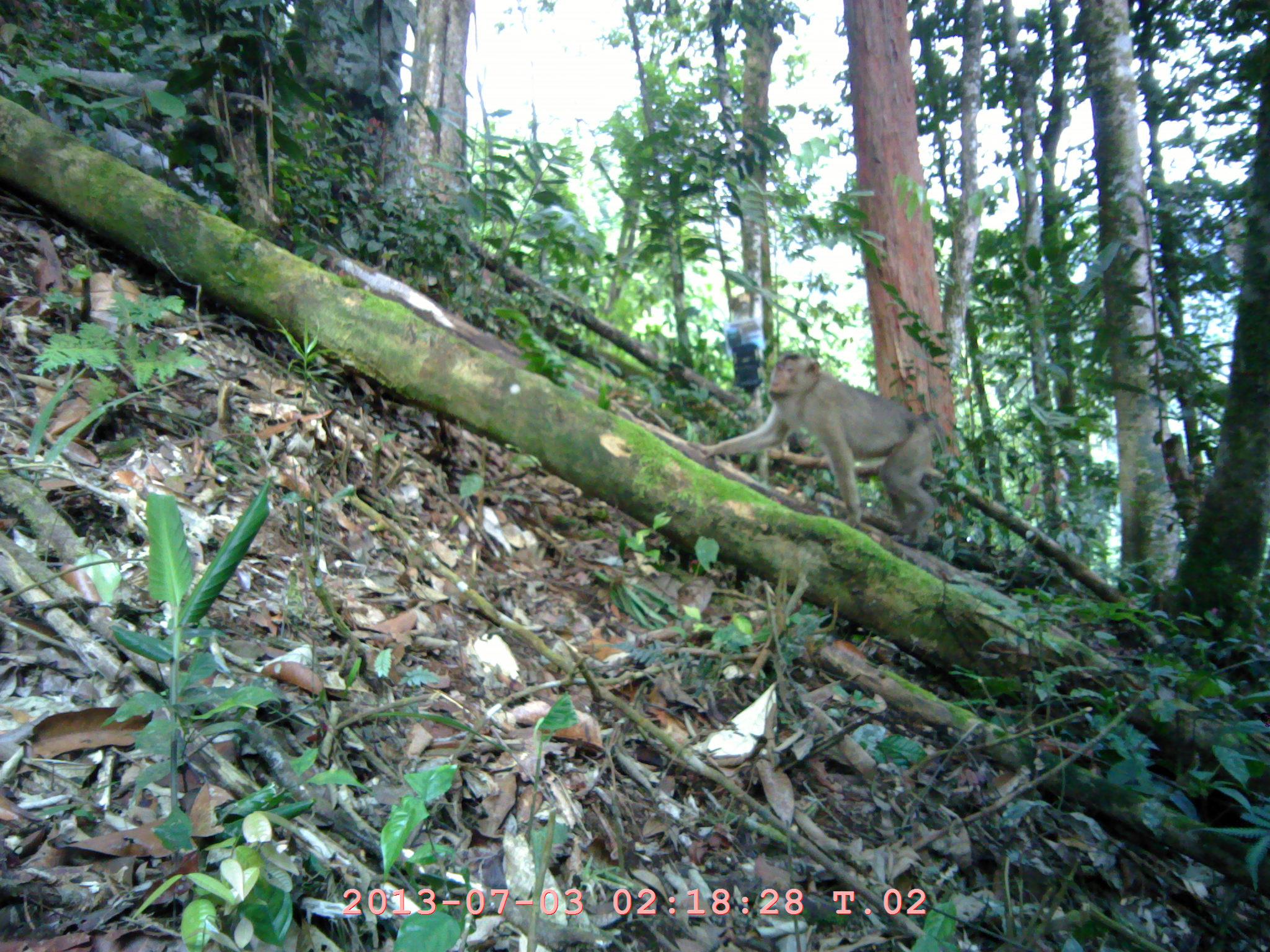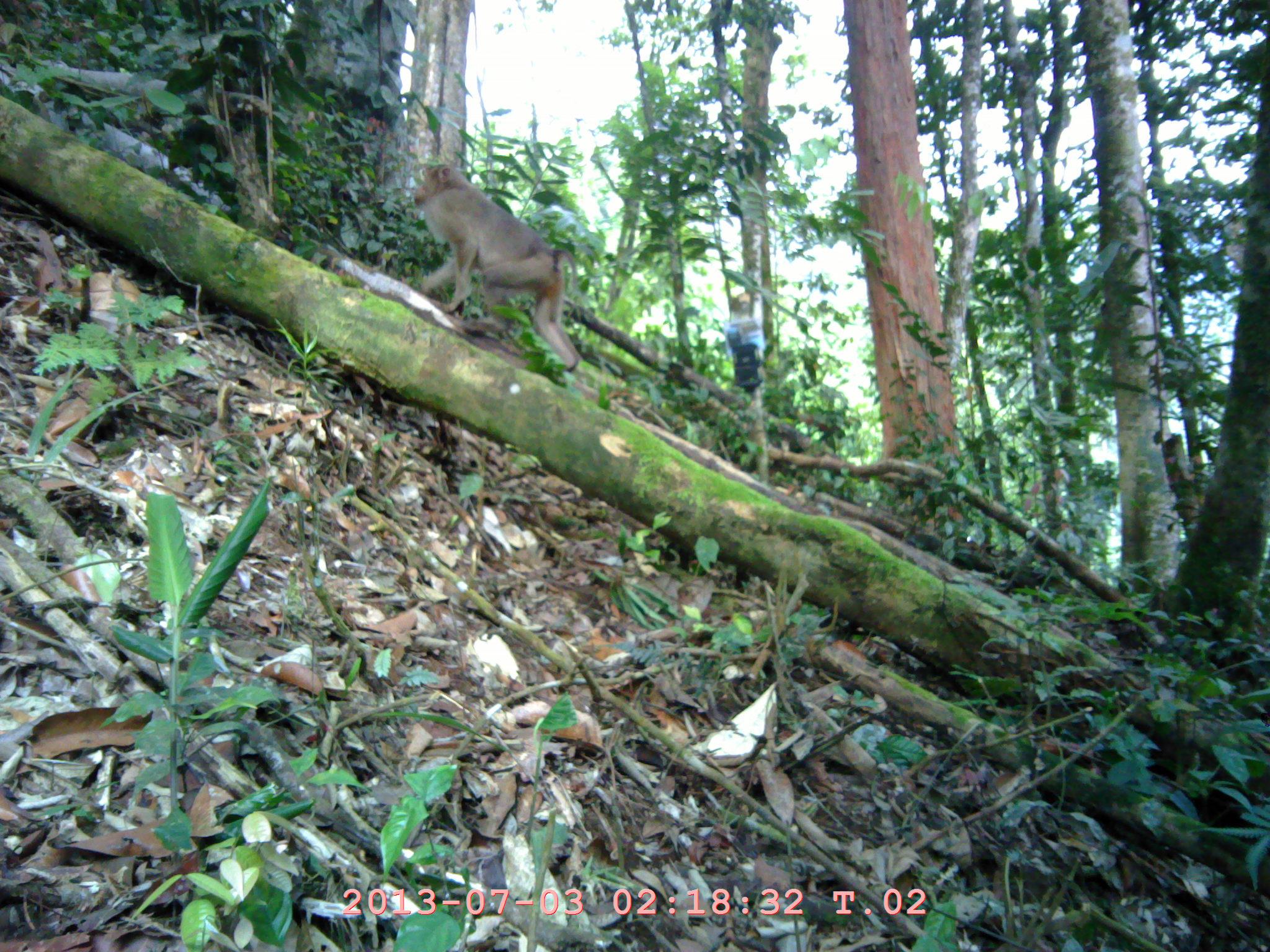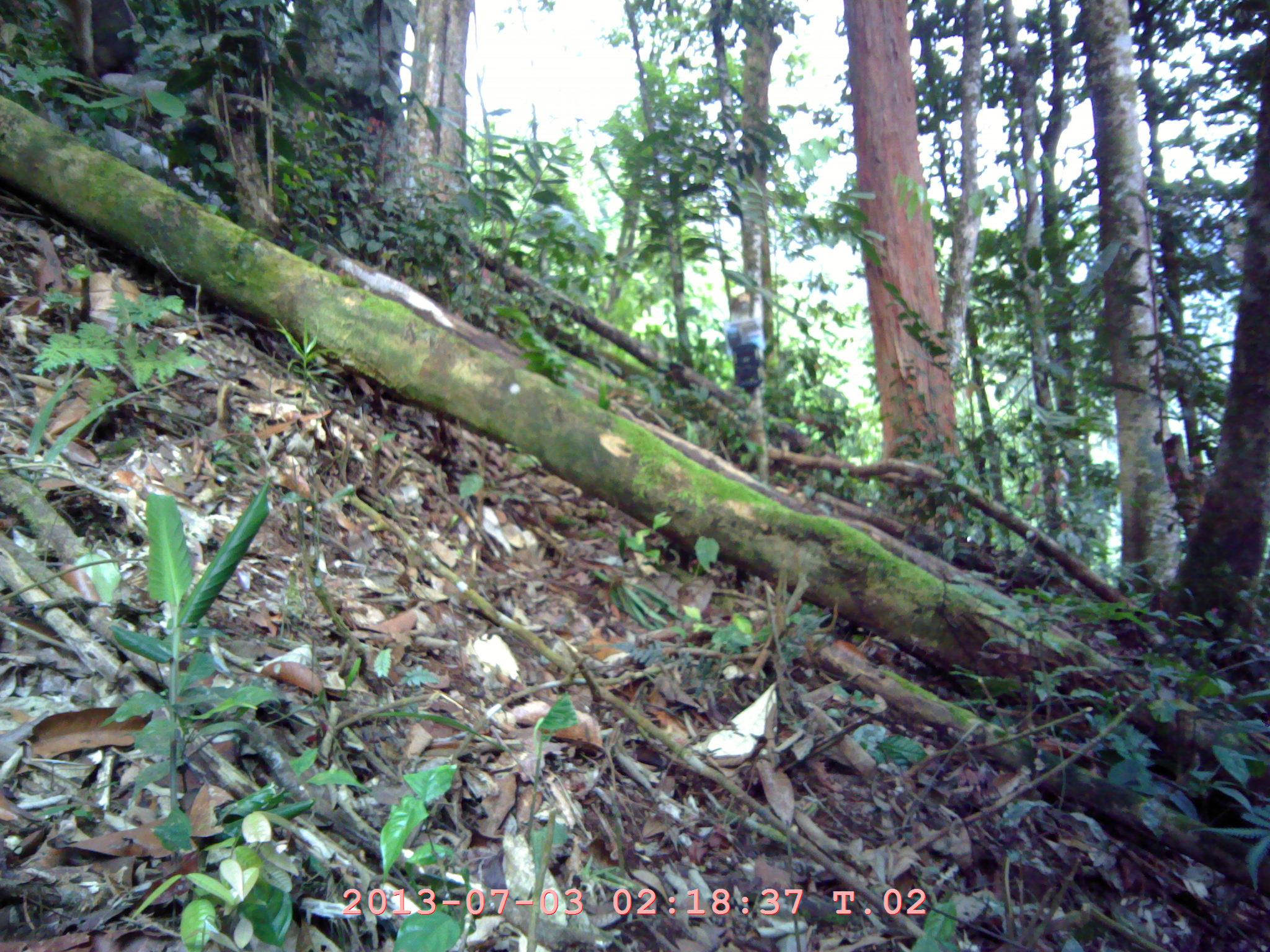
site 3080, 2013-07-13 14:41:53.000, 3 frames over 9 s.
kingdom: Animalia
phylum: Chordata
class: Mammalia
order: Primates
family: Cercopithecidae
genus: Macaca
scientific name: Macaca nemestrina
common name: southern pig-tailed macaque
Macaca nemestrina (southern pig-tailed macaque), count 1.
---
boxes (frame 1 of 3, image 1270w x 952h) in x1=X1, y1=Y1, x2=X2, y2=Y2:
macaca nemestrina: x1=688, y1=354, x2=935, y2=539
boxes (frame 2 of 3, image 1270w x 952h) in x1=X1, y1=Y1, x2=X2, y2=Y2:
macaca nemestrina: x1=414, y1=164, x2=581, y2=373